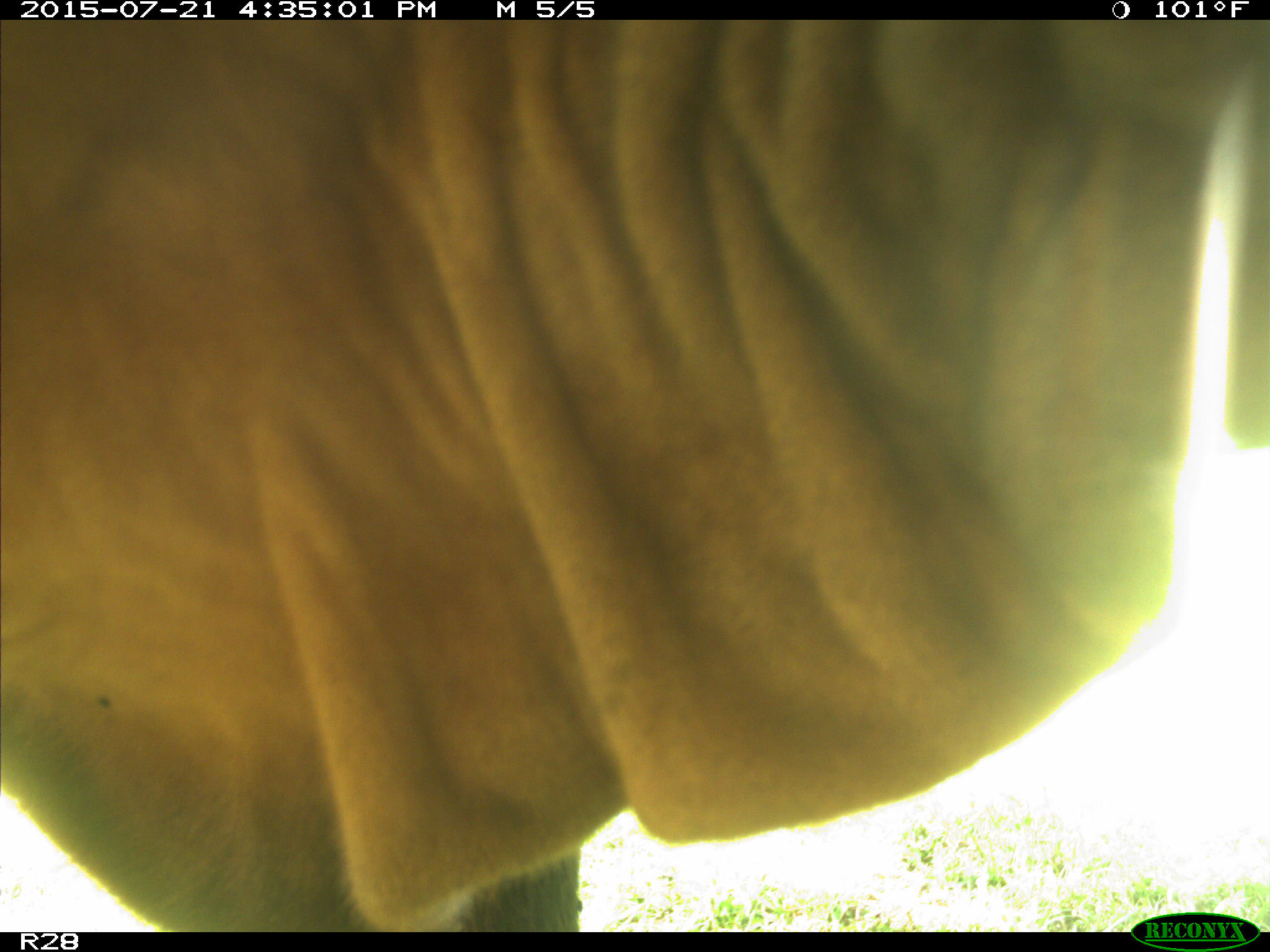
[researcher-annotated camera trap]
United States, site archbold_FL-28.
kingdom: Animalia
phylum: Chordata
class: Mammalia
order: Artiodactyla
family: Bovidae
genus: Bos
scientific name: Bos taurus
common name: domestic cow